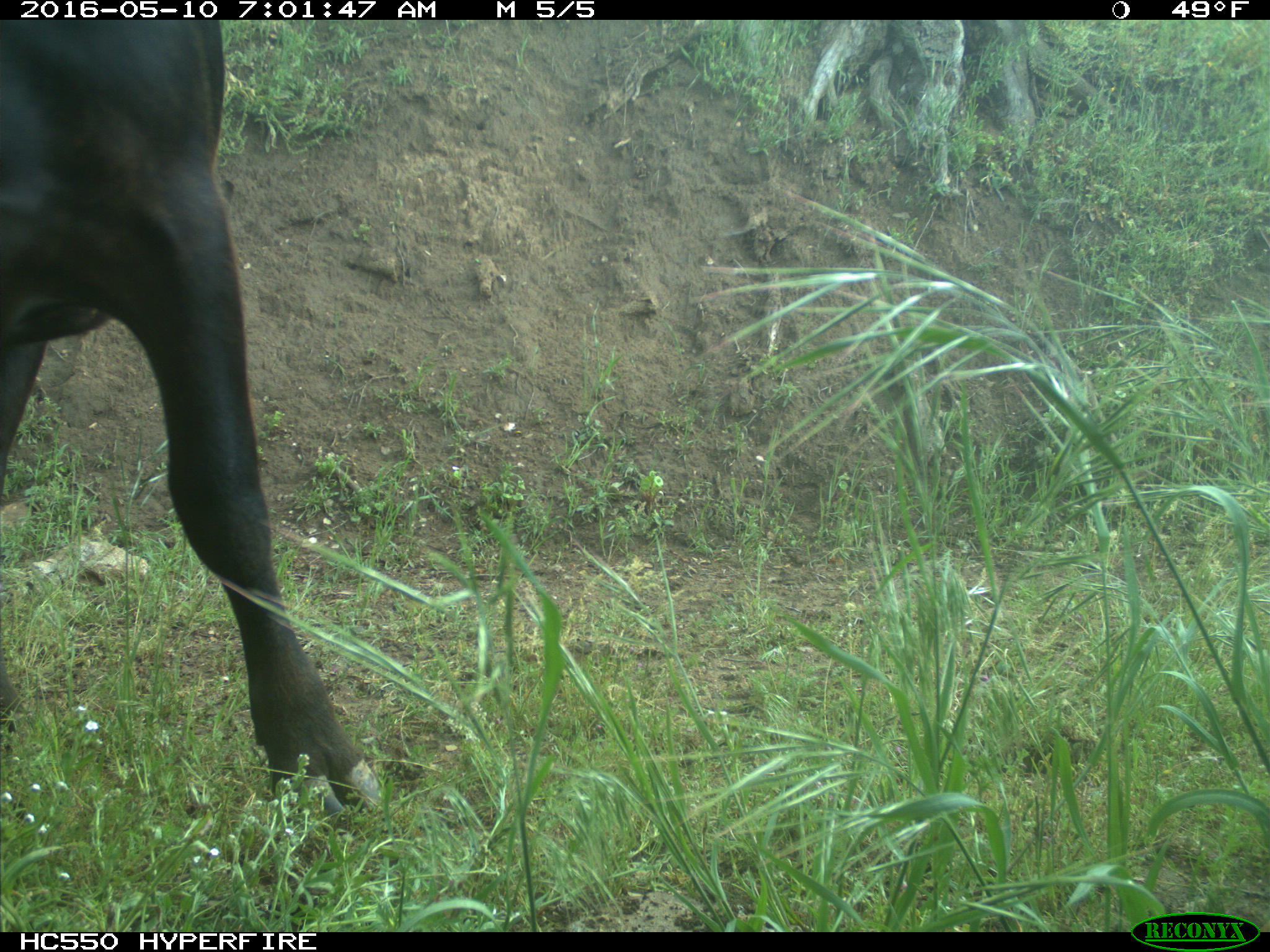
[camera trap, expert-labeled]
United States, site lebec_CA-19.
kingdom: Animalia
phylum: Chordata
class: Mammalia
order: Artiodactyla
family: Bovidae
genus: Bos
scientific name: Bos taurus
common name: domestic cow